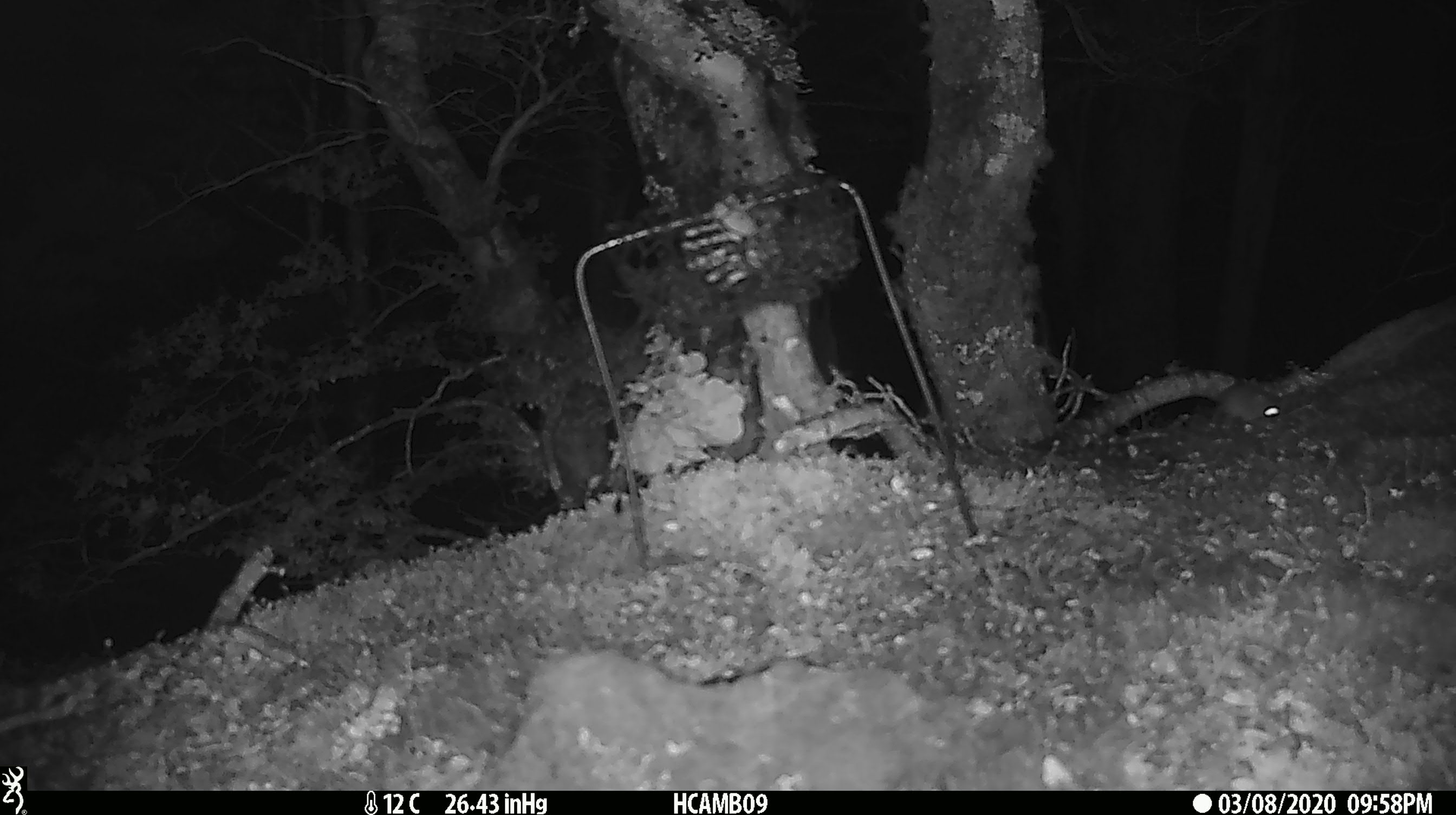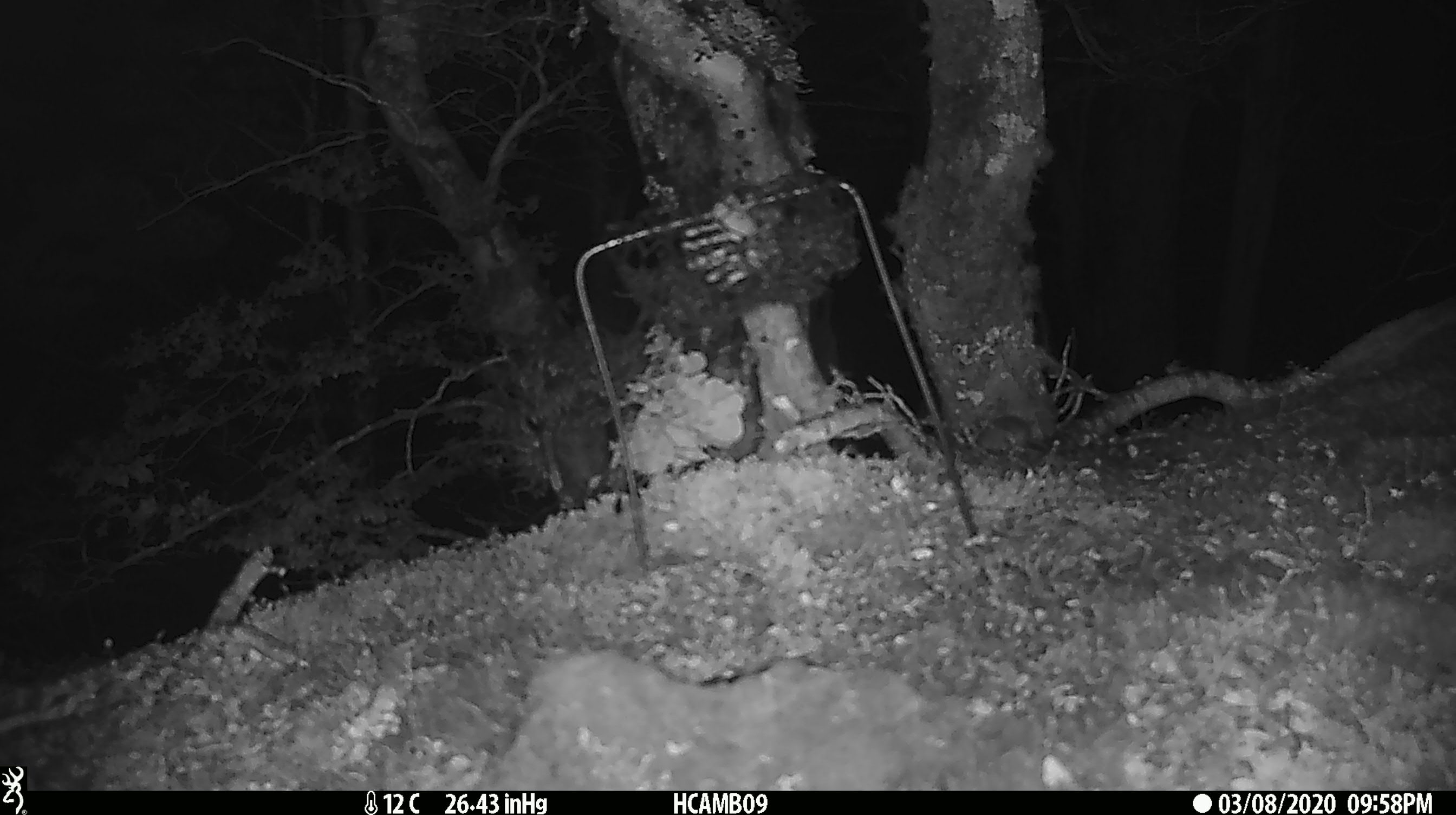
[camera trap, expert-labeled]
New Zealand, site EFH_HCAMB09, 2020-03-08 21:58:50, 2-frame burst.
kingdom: Animalia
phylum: Chordata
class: Mammalia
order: Rodentia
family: Muridae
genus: Mus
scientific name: Mus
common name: mouse